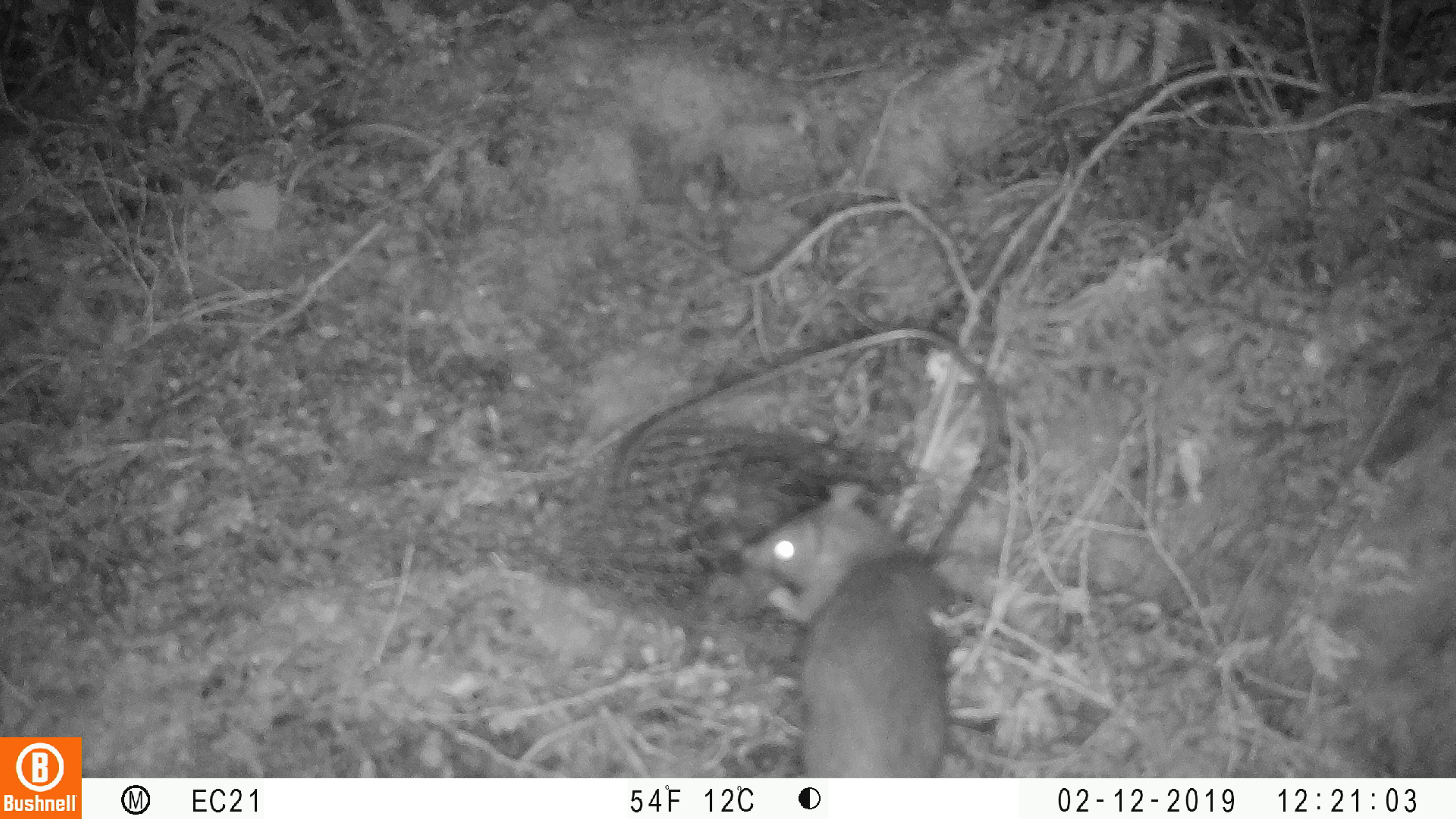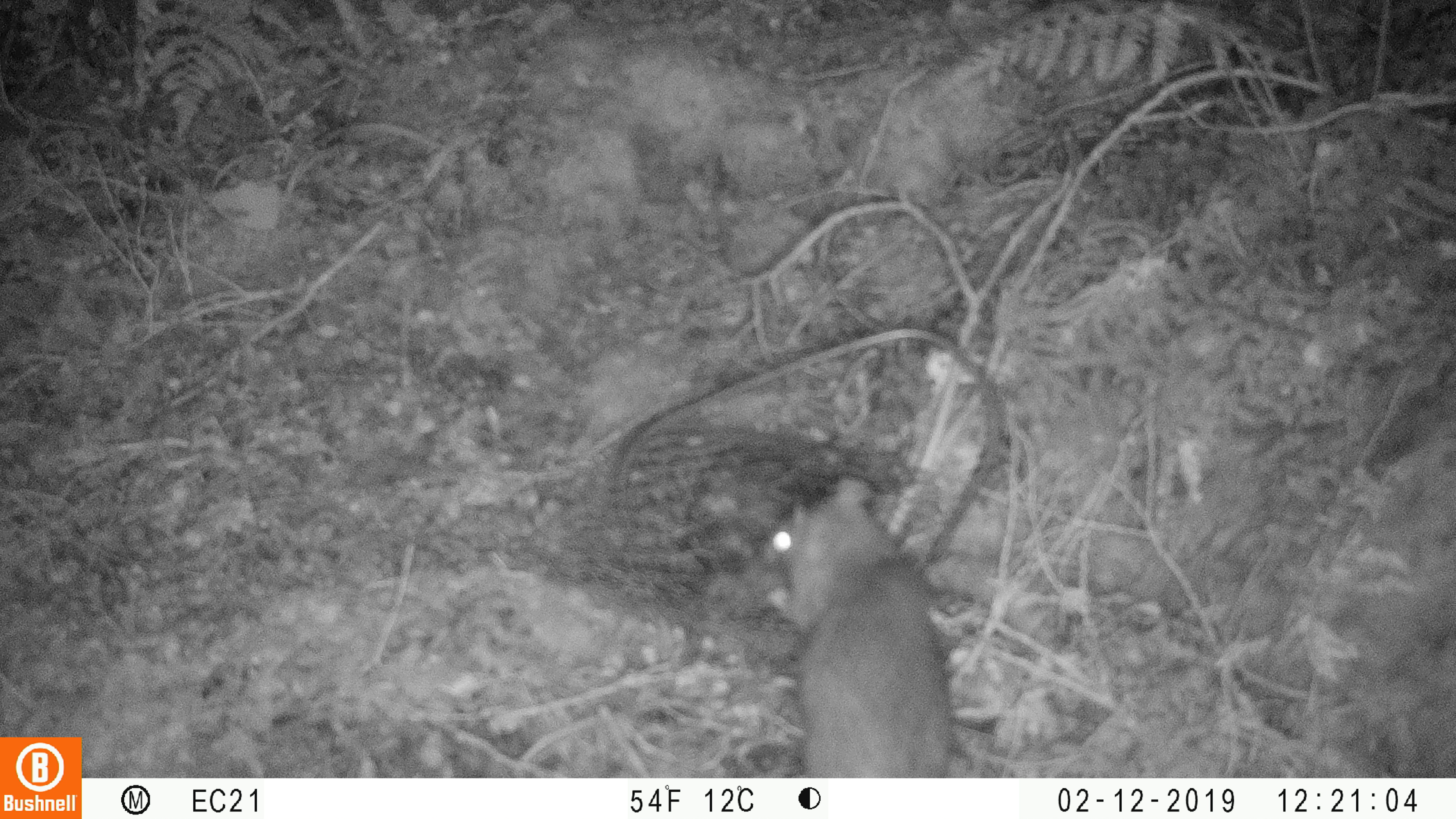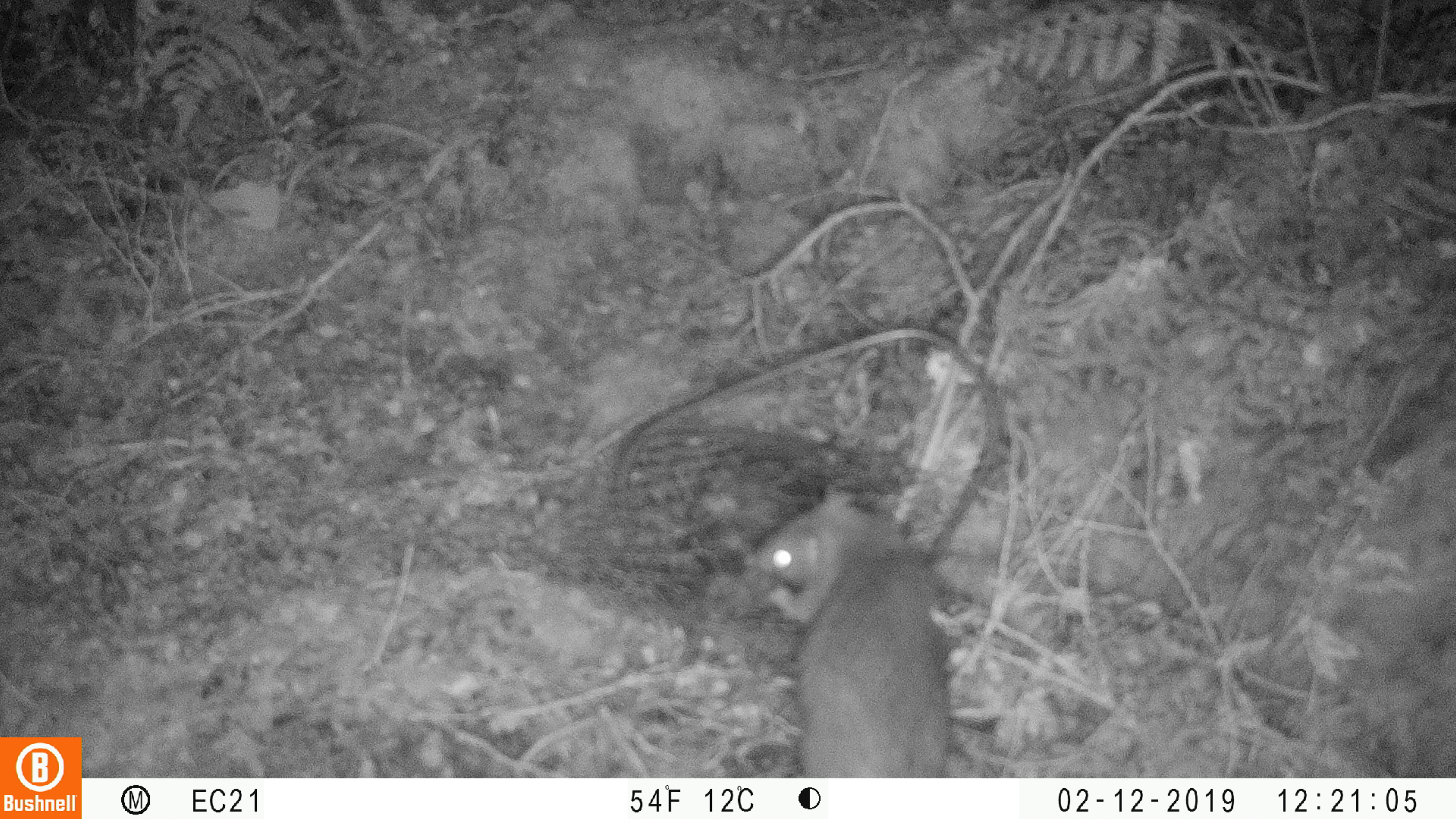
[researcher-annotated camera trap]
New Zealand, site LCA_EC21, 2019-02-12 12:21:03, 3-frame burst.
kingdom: Animalia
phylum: Chordata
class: Mammalia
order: Rodentia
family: Muridae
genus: Rattus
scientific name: Rattus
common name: rat